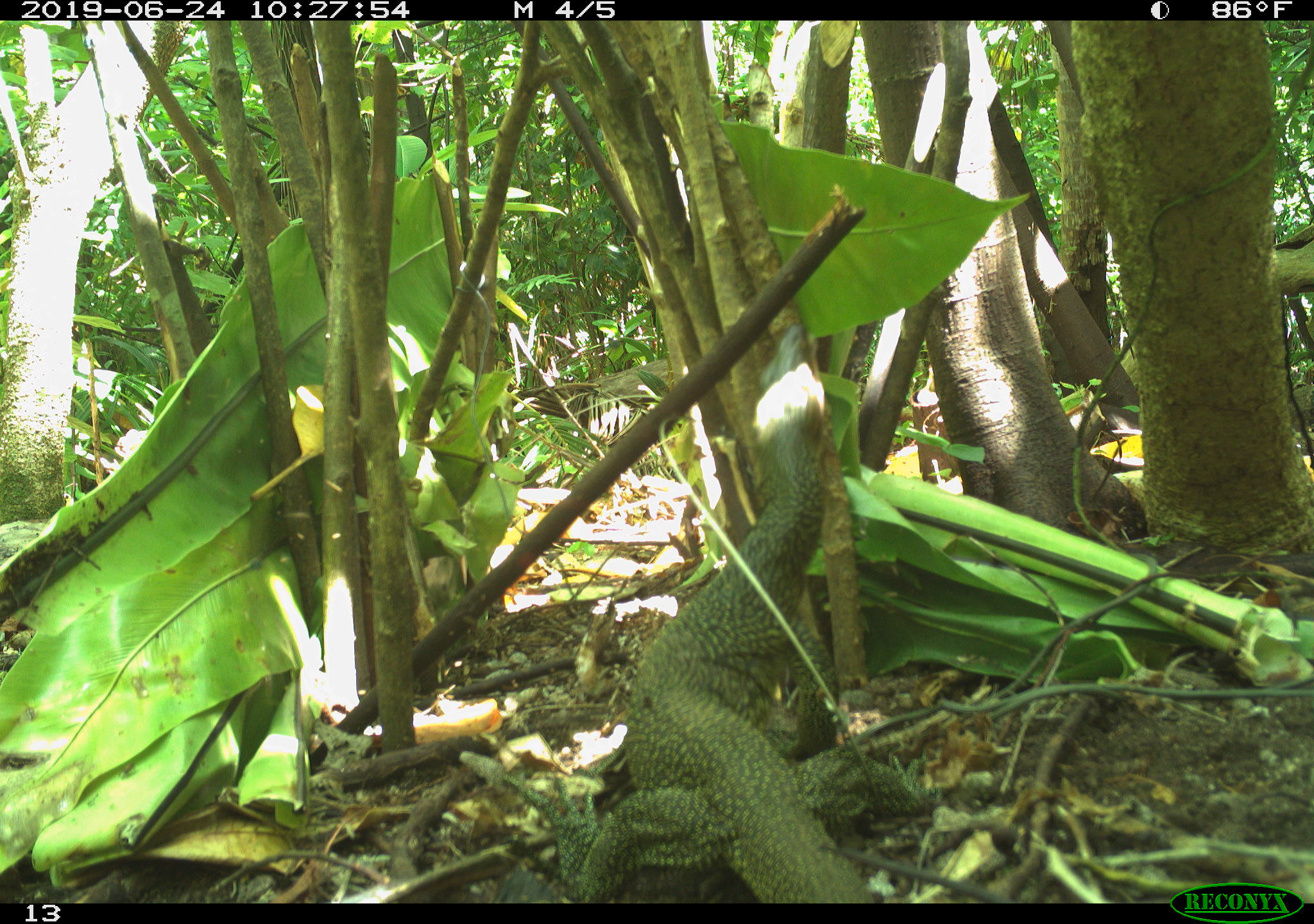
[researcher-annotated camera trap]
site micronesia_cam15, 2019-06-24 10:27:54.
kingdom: Animalia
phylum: Chordata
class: Reptilia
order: Squamata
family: Varanidae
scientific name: Varanidae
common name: monitor lizard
Monitor lizard (Varanidae).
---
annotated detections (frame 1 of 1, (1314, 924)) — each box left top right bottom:
monitor lizard: 507 316 921 907